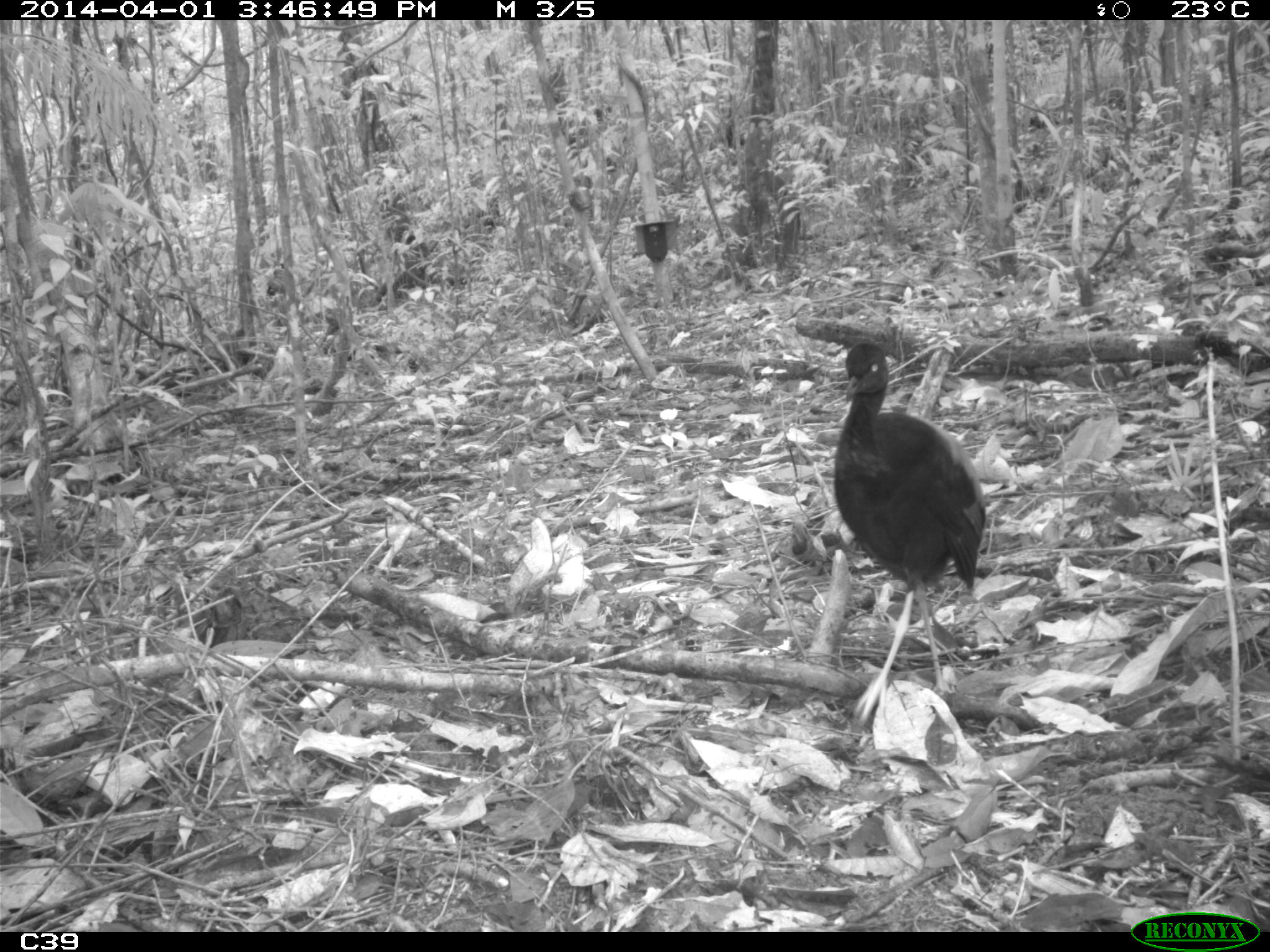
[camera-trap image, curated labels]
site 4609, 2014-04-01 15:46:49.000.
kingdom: Animalia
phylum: Chordata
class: Aves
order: Gruiformes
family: Psophiidae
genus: Psophia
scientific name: Psophia crepitans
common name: gray-winged trumpeter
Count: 1.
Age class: adult.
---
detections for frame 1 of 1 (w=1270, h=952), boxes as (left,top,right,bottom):
psophia crepitans: (831,338,987,723)